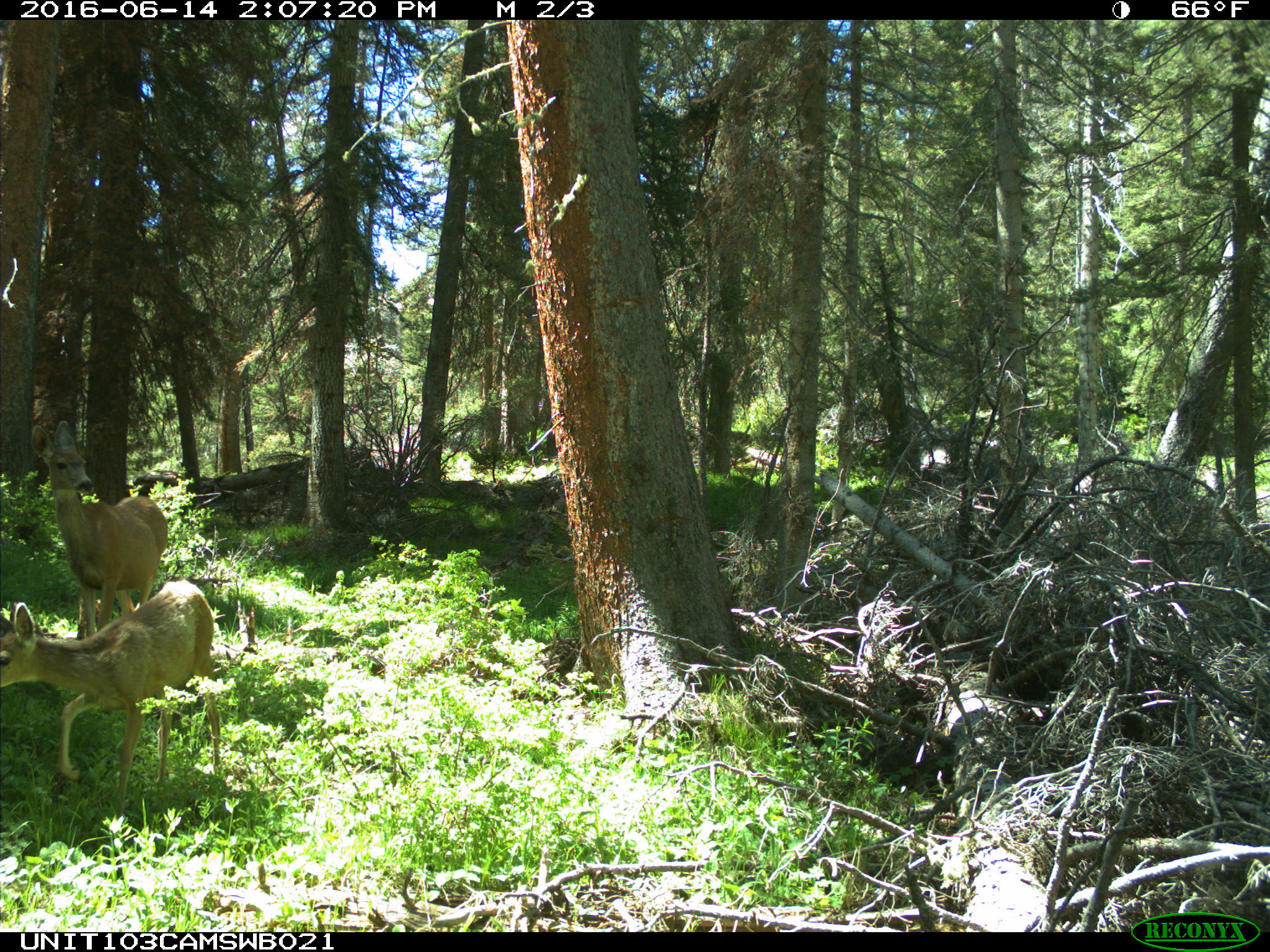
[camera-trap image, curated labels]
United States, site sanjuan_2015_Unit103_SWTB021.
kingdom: Animalia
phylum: Chordata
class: Mammalia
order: Artiodactyla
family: Cervidae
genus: Odocoileus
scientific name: Odocoileus hemionus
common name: mule deer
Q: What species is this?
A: Odocoileus hemionus (mule deer).